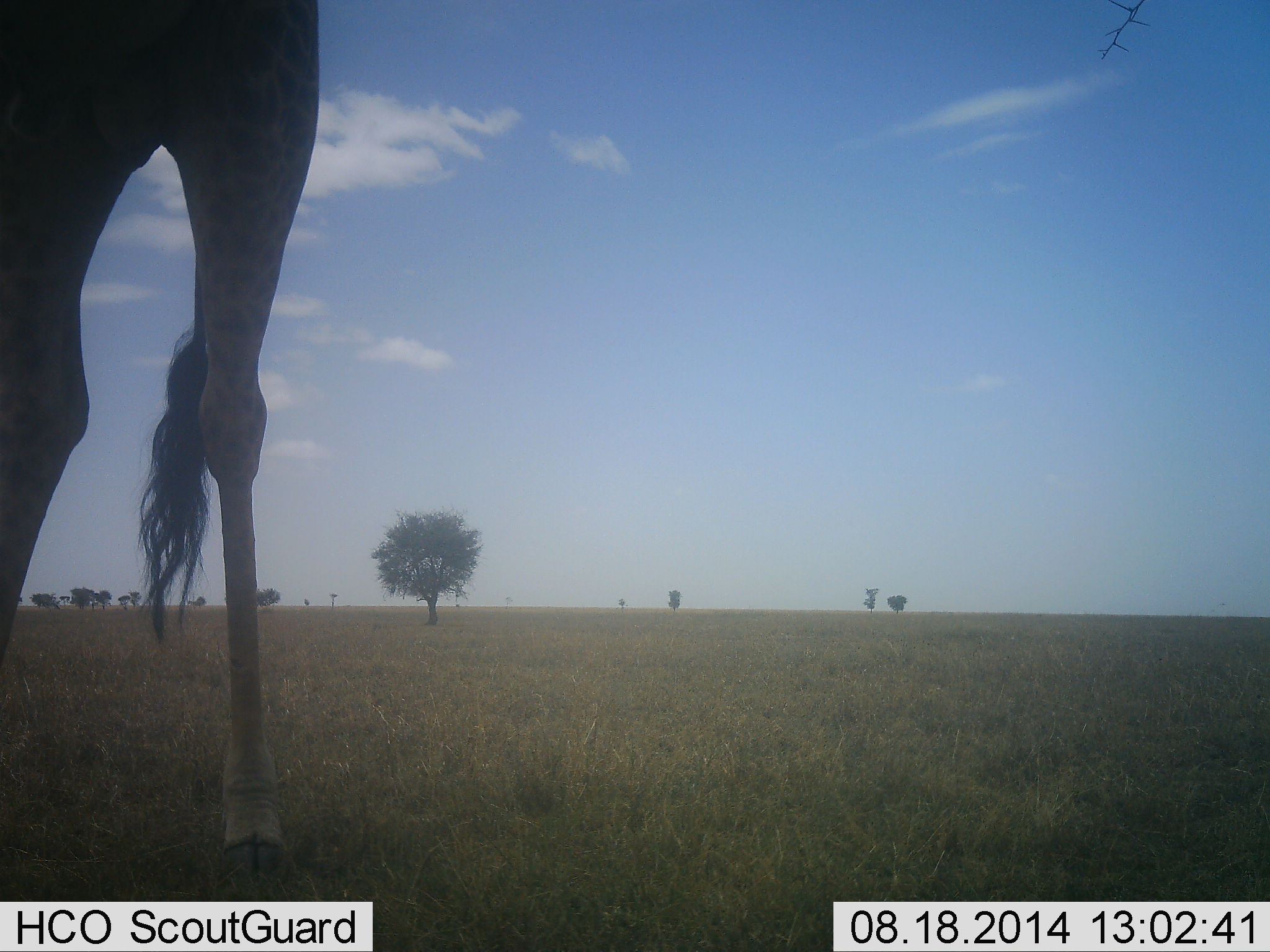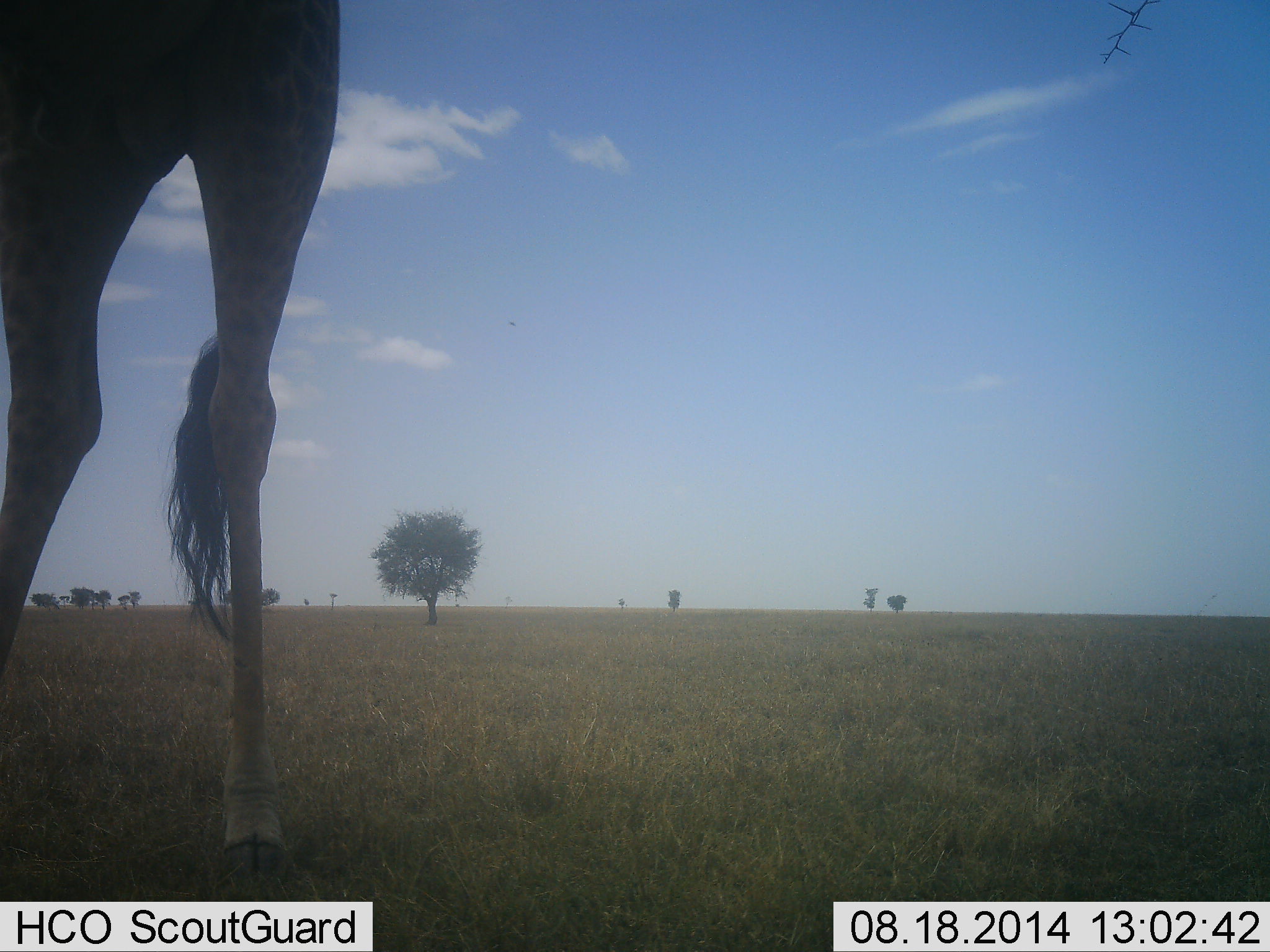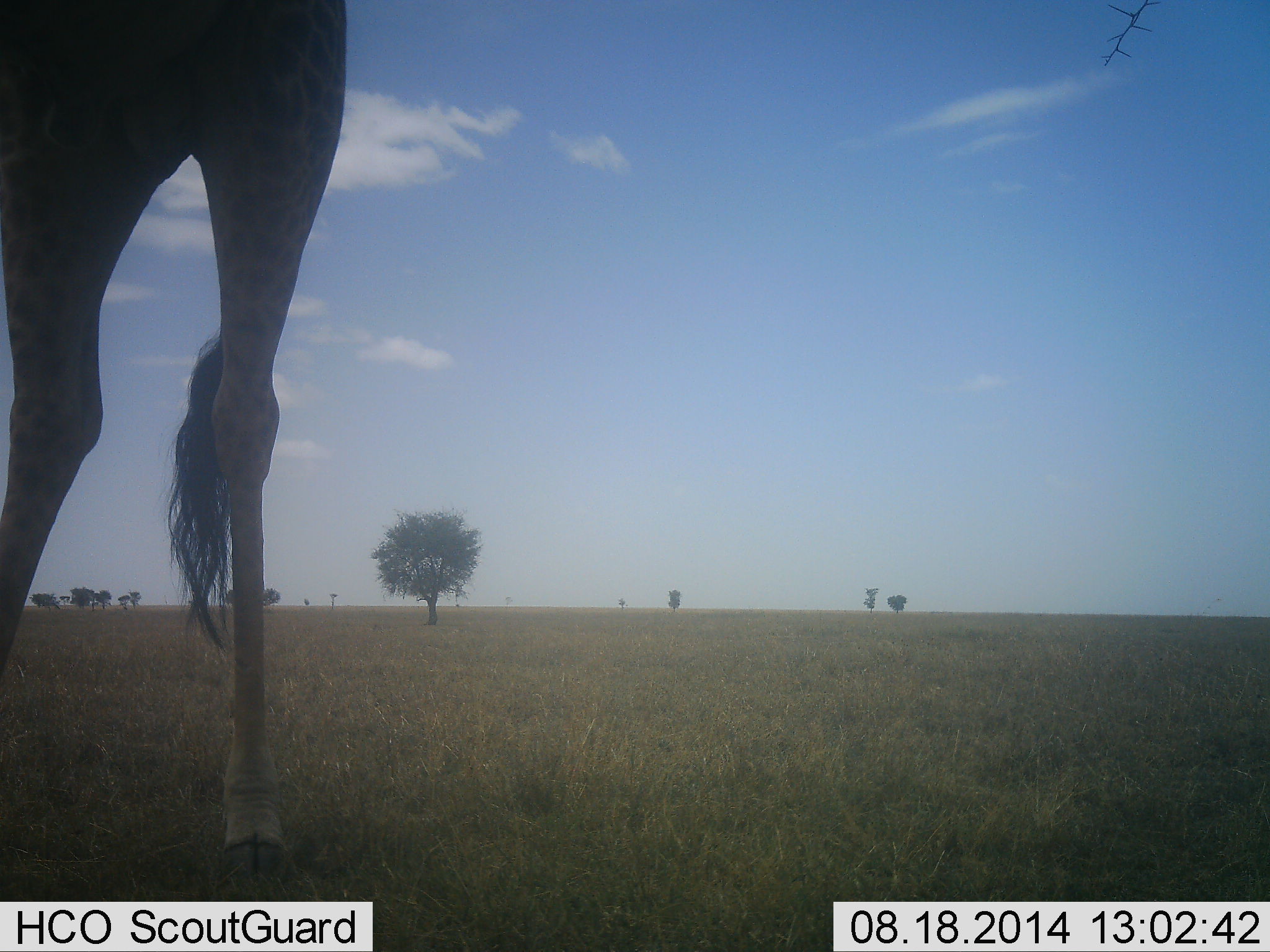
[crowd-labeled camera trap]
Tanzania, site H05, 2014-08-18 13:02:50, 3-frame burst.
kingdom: Animalia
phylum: Chordata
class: Mammalia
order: Artiodactyla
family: Giraffidae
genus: Giraffa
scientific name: Giraffa camelopardalis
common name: giraffe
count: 1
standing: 90%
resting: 0%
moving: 10%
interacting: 0%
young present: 0%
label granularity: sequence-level